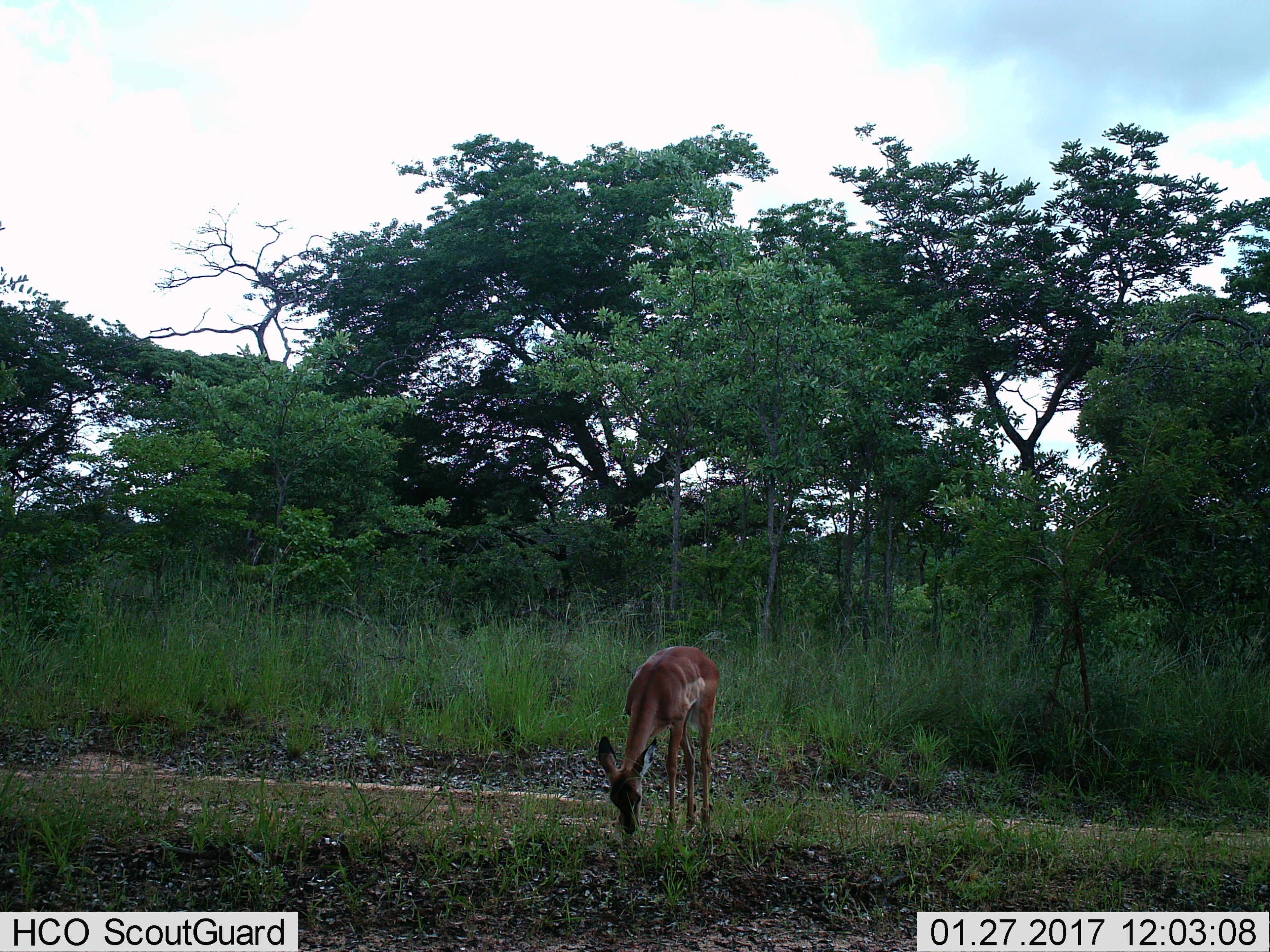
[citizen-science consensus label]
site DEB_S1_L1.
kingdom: Animalia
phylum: Chordata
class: Mammalia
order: Artiodactyla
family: Bovidae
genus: Aepyceros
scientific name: Aepyceros melampus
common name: impala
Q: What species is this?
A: Impala (Aepyceros melampus).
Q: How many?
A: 1.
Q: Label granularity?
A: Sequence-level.